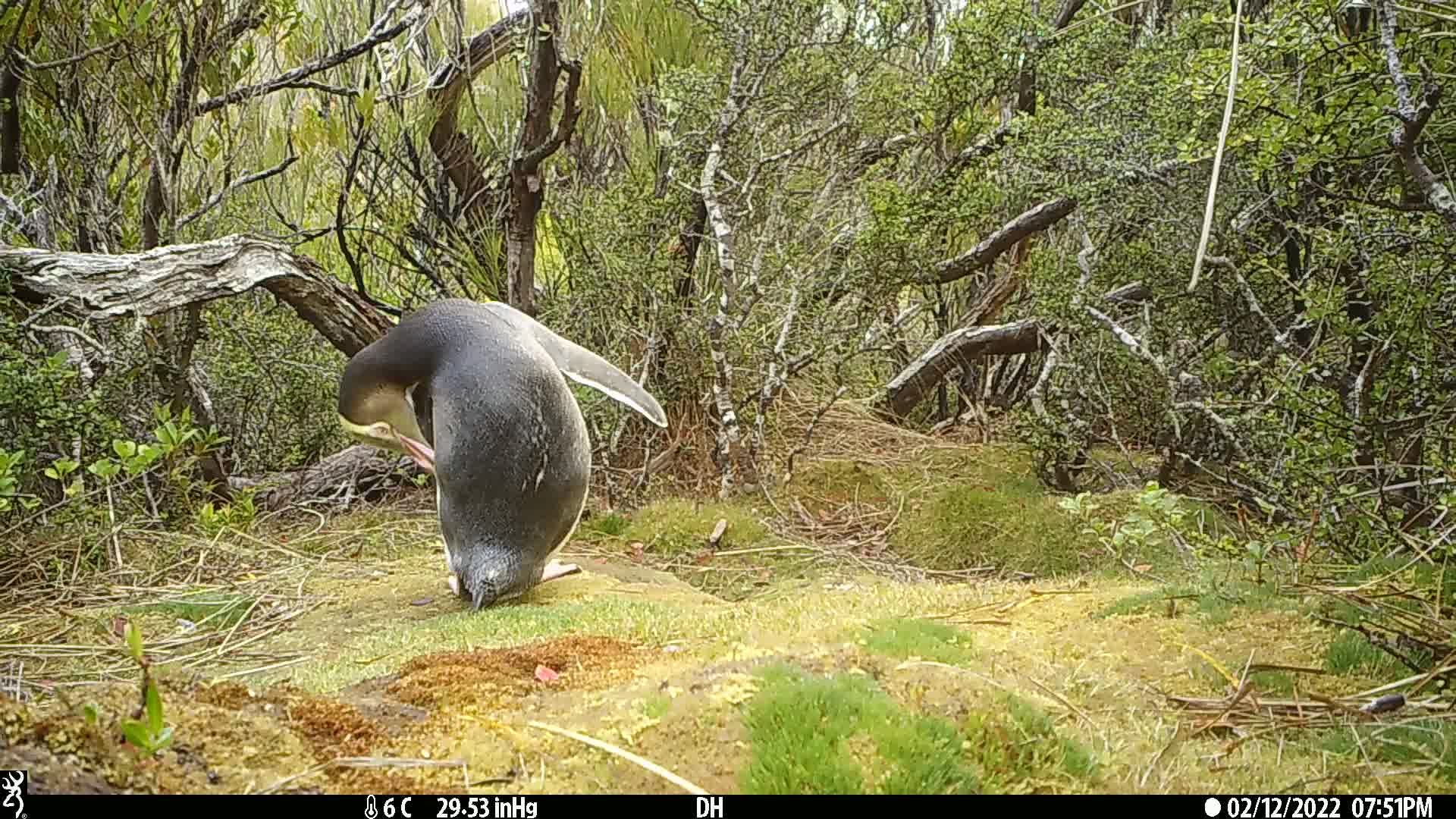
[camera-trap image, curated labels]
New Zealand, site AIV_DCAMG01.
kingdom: Animalia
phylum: Chordata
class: Aves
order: Sphenisciformes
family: Spheniscidae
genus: Megadyptes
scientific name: Megadyptes antipodes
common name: yellow-eyed penguin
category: yellow eyed penguin